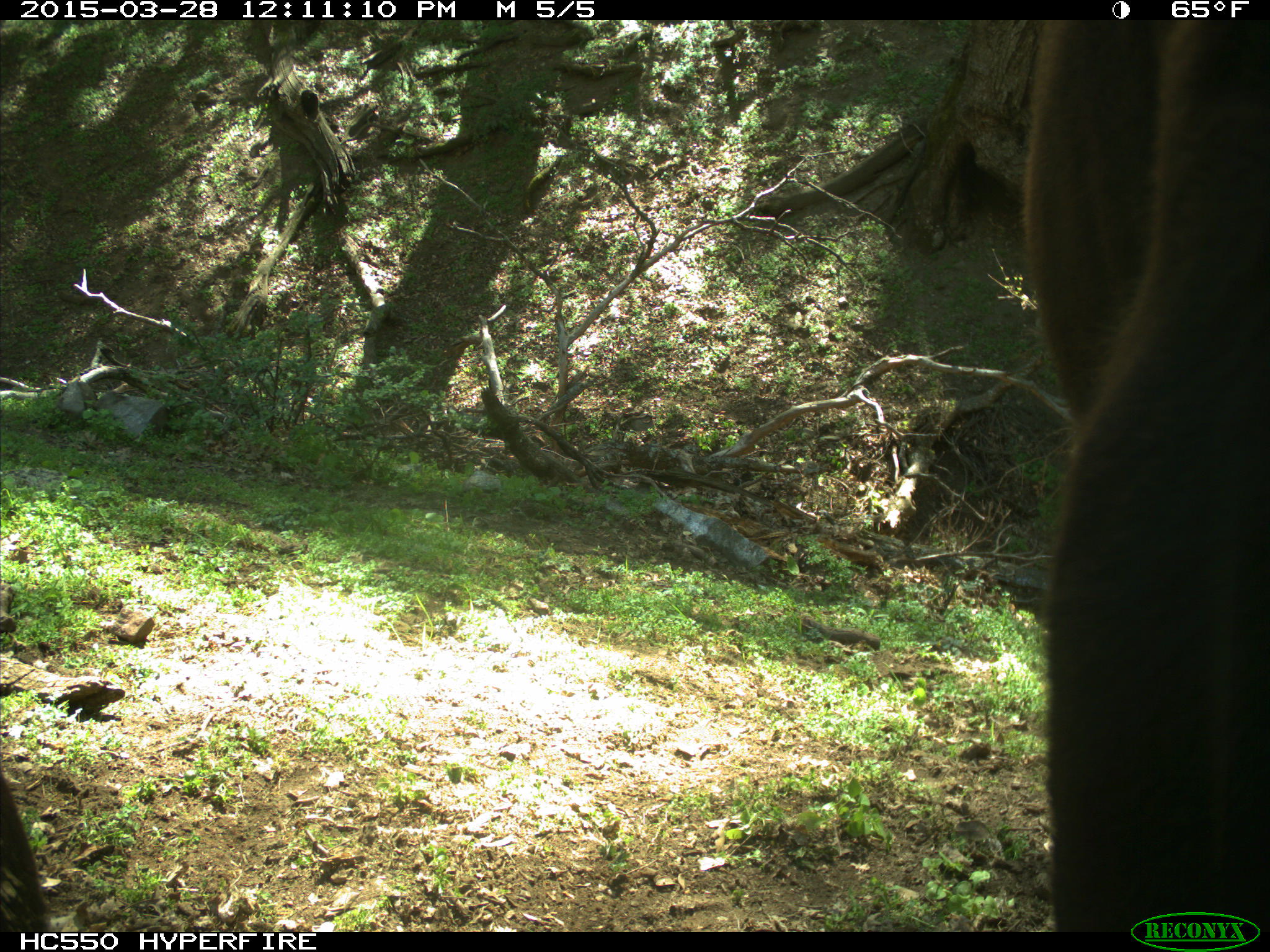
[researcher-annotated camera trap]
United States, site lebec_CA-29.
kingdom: Animalia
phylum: Chordata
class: Mammalia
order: Artiodactyla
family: Bovidae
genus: Bos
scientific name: Bos taurus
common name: domestic cow